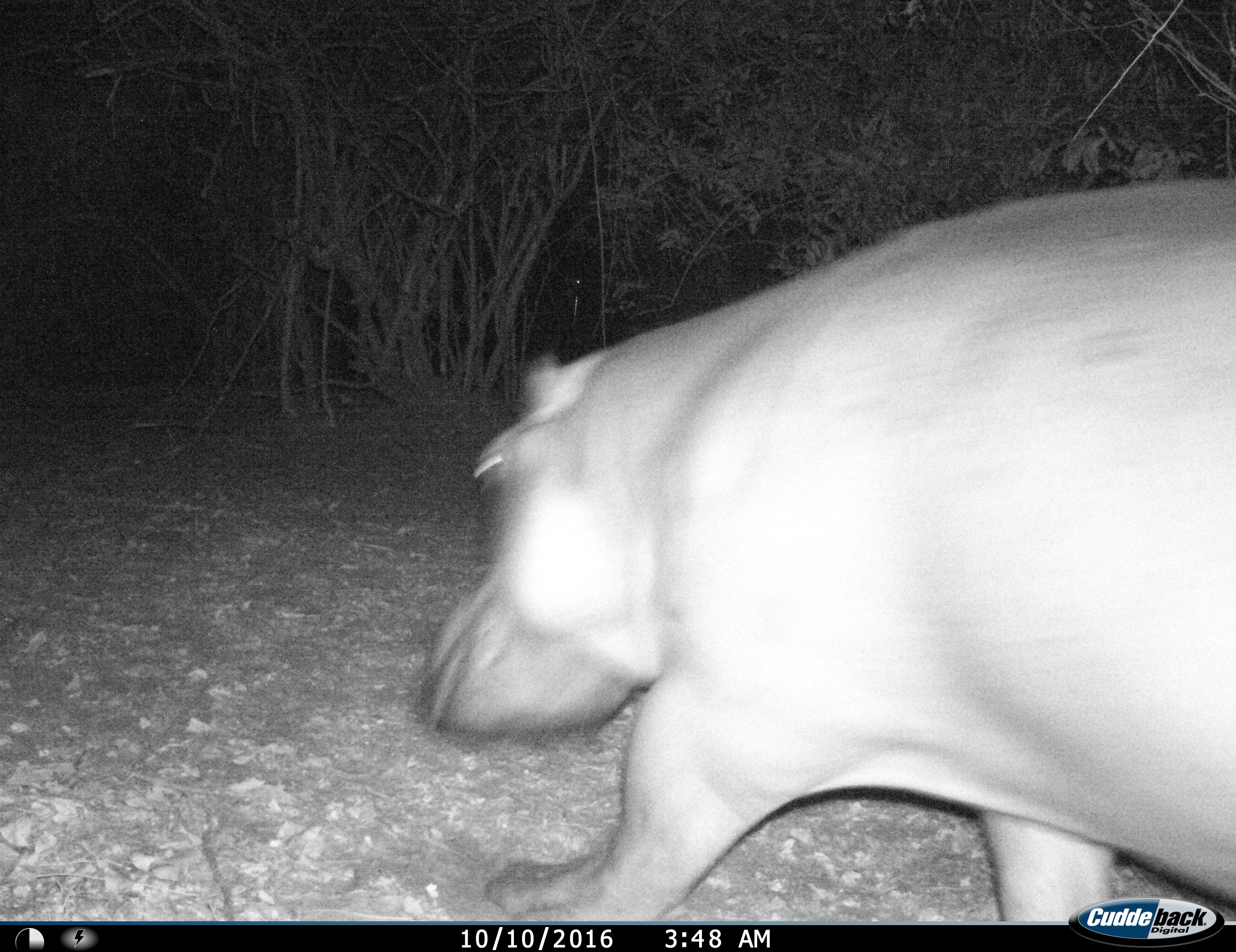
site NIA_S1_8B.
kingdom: Animalia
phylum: Chordata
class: Mammalia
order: Artiodactyla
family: Hippopotamidae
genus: Hippopotamus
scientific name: Hippopotamus amphibius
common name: hippopotamus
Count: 1.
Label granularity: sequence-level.